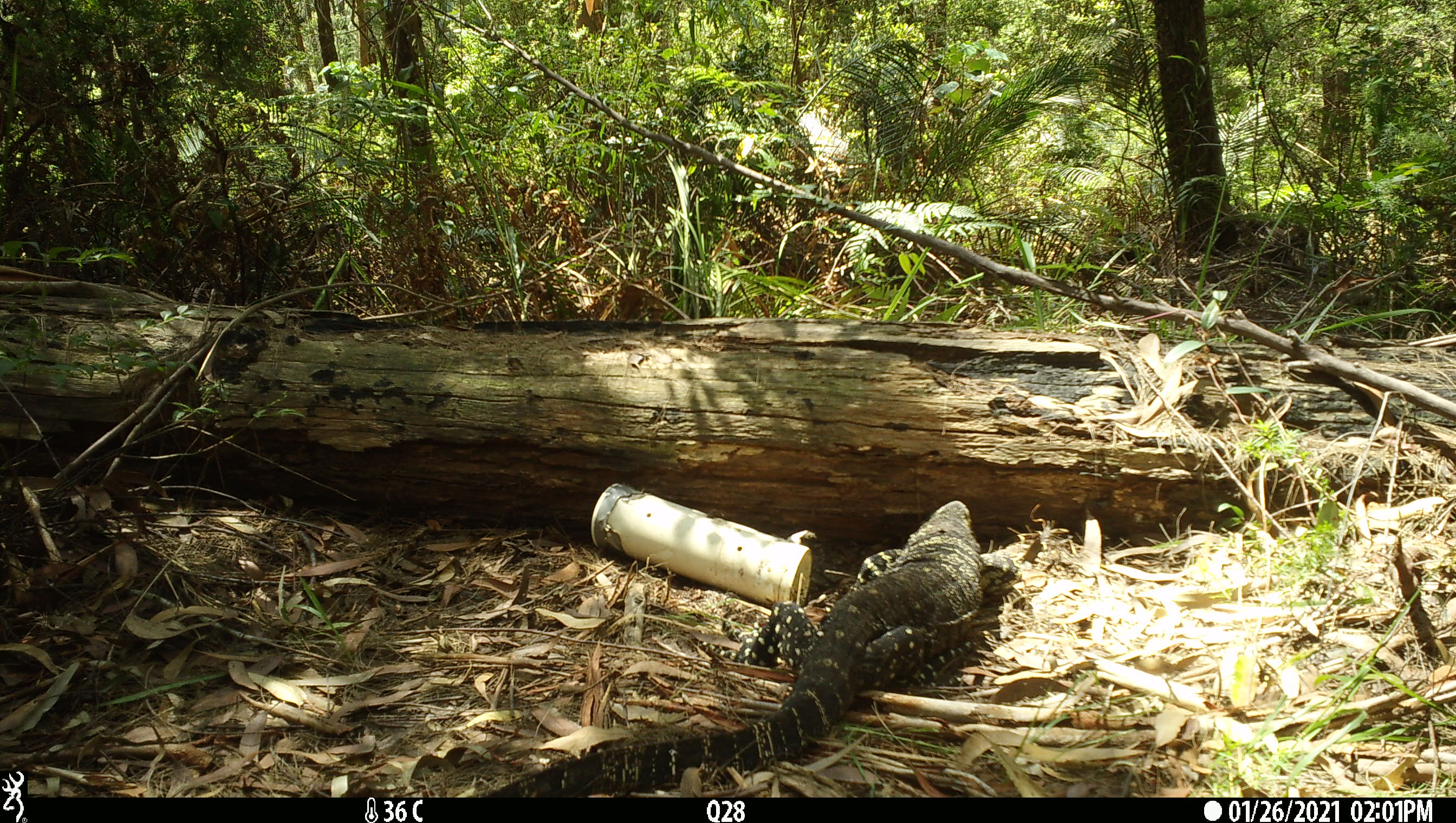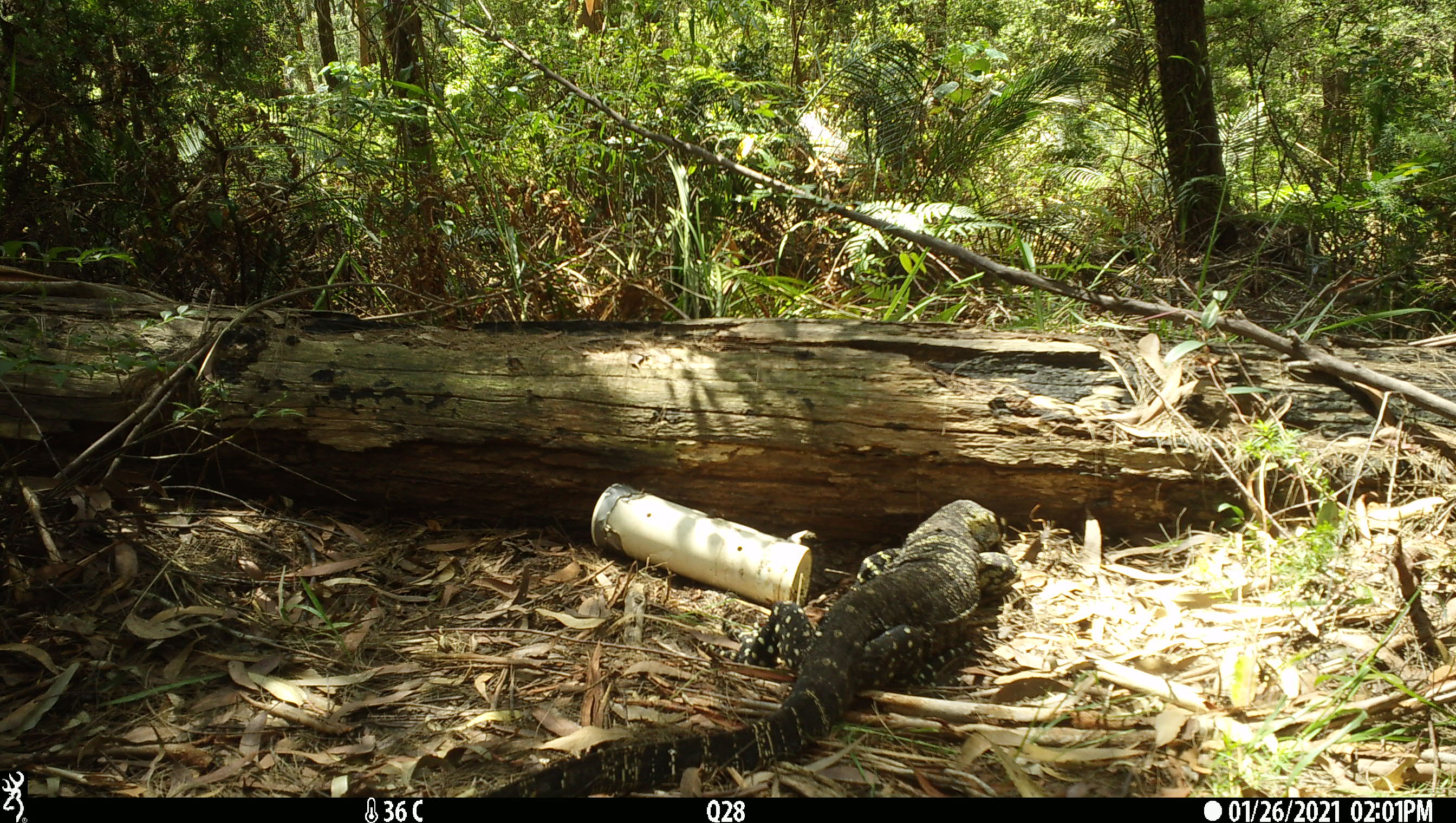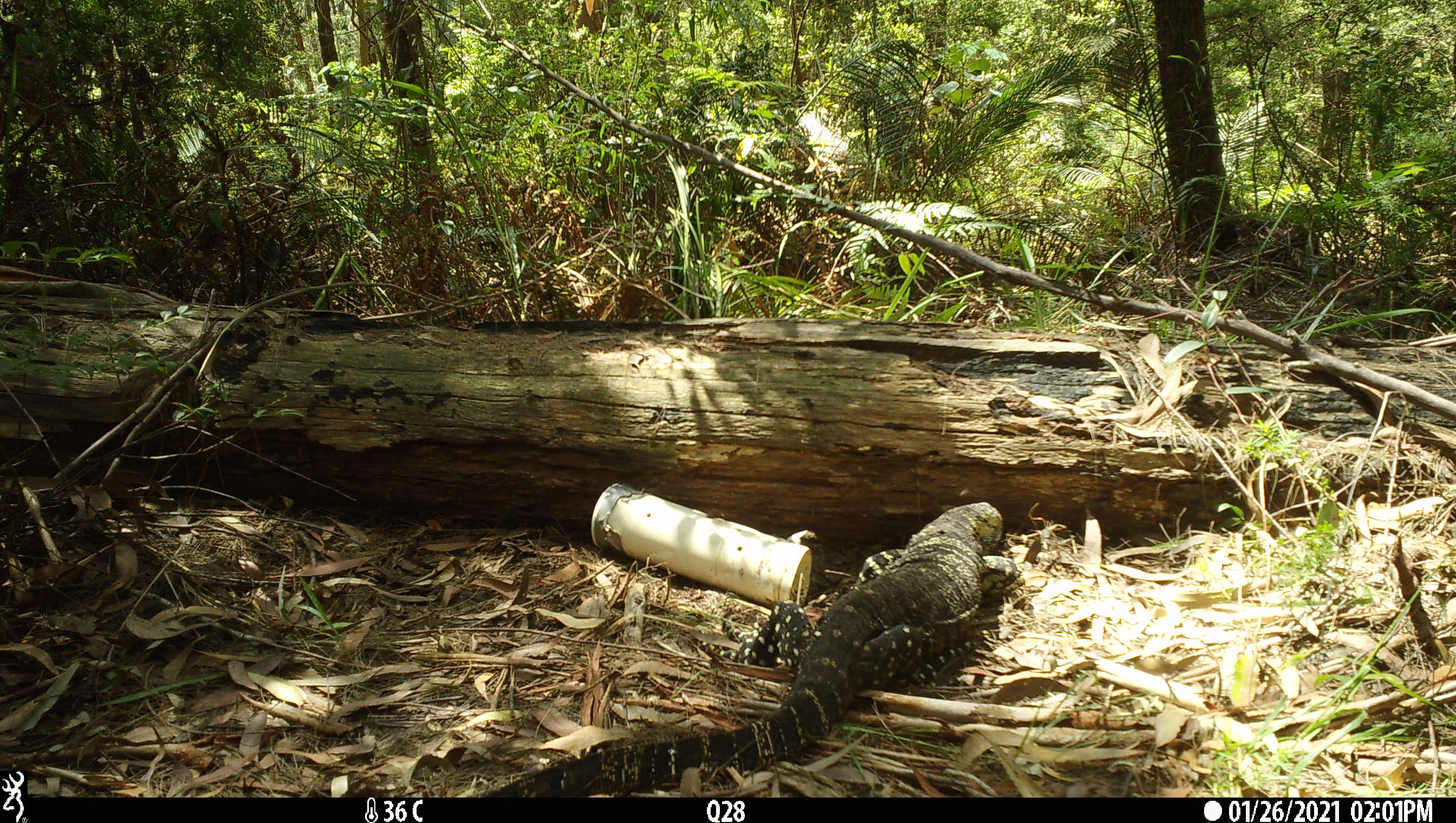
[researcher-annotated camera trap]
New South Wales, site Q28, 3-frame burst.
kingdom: Animalia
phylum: Chordata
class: Reptilia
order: Squamata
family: Varanidae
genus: Varanus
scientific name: Varanus varius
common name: lace monitor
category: goanna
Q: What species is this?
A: Goanna (lace monitor) (Varanus varius).